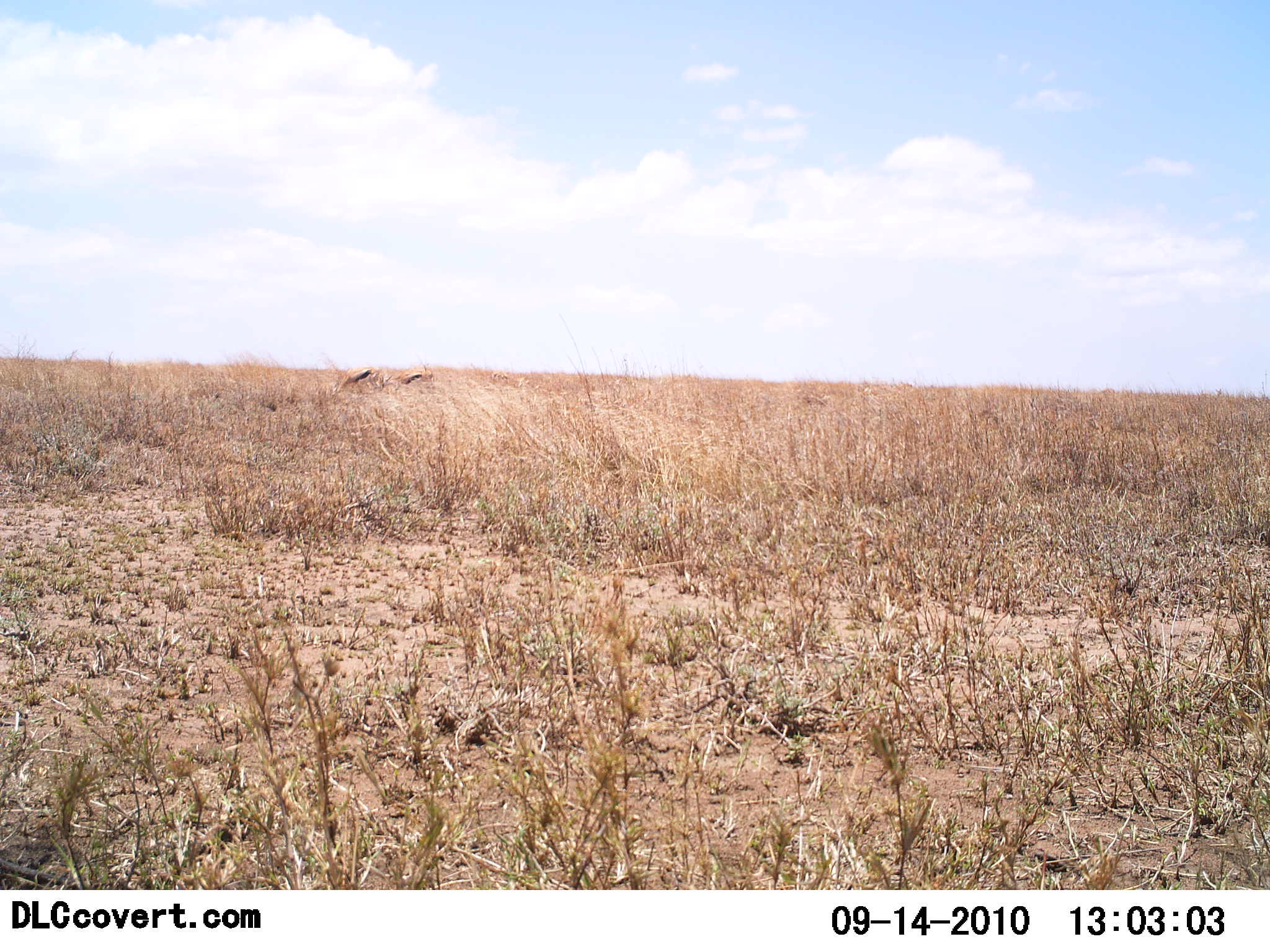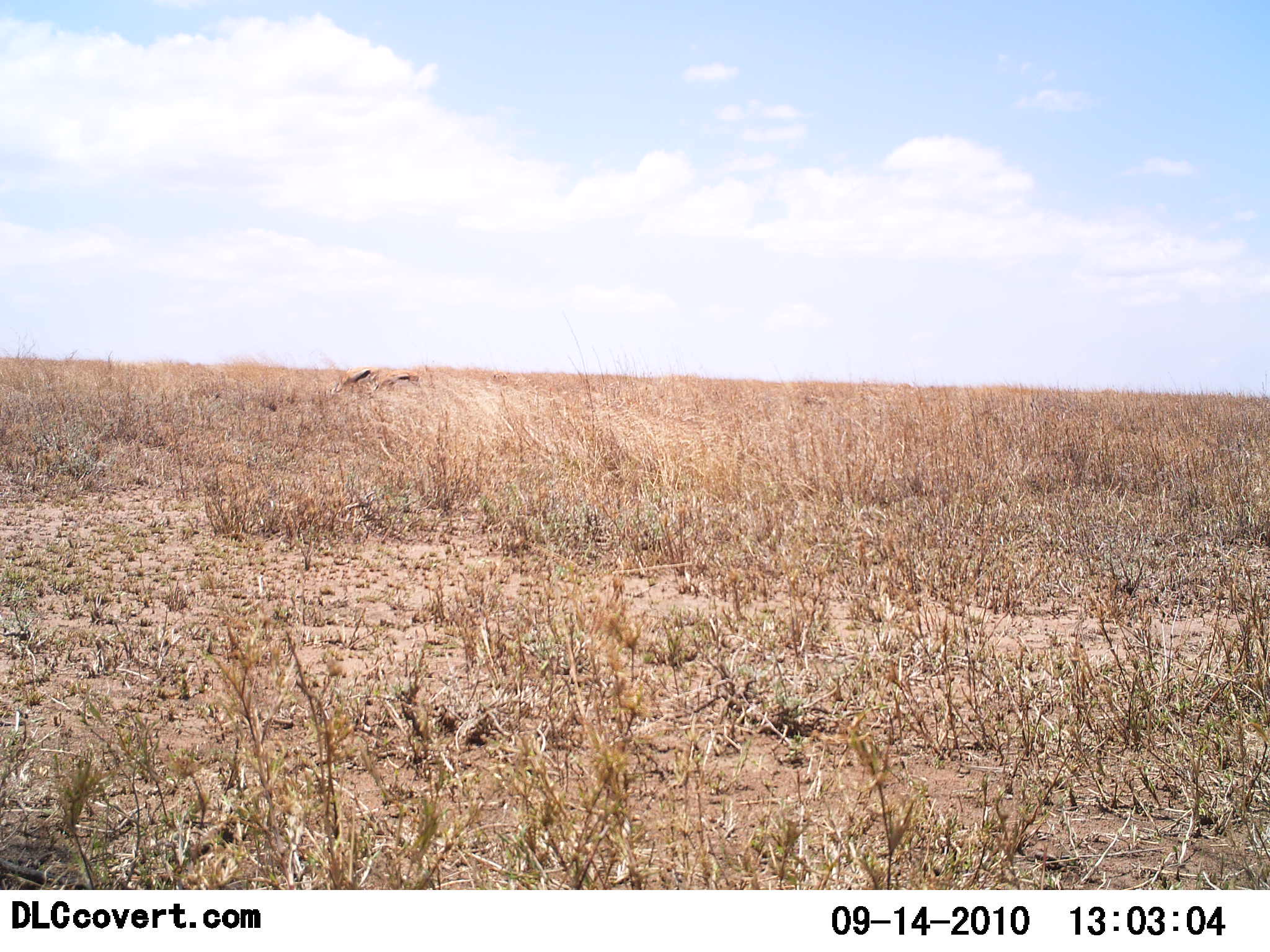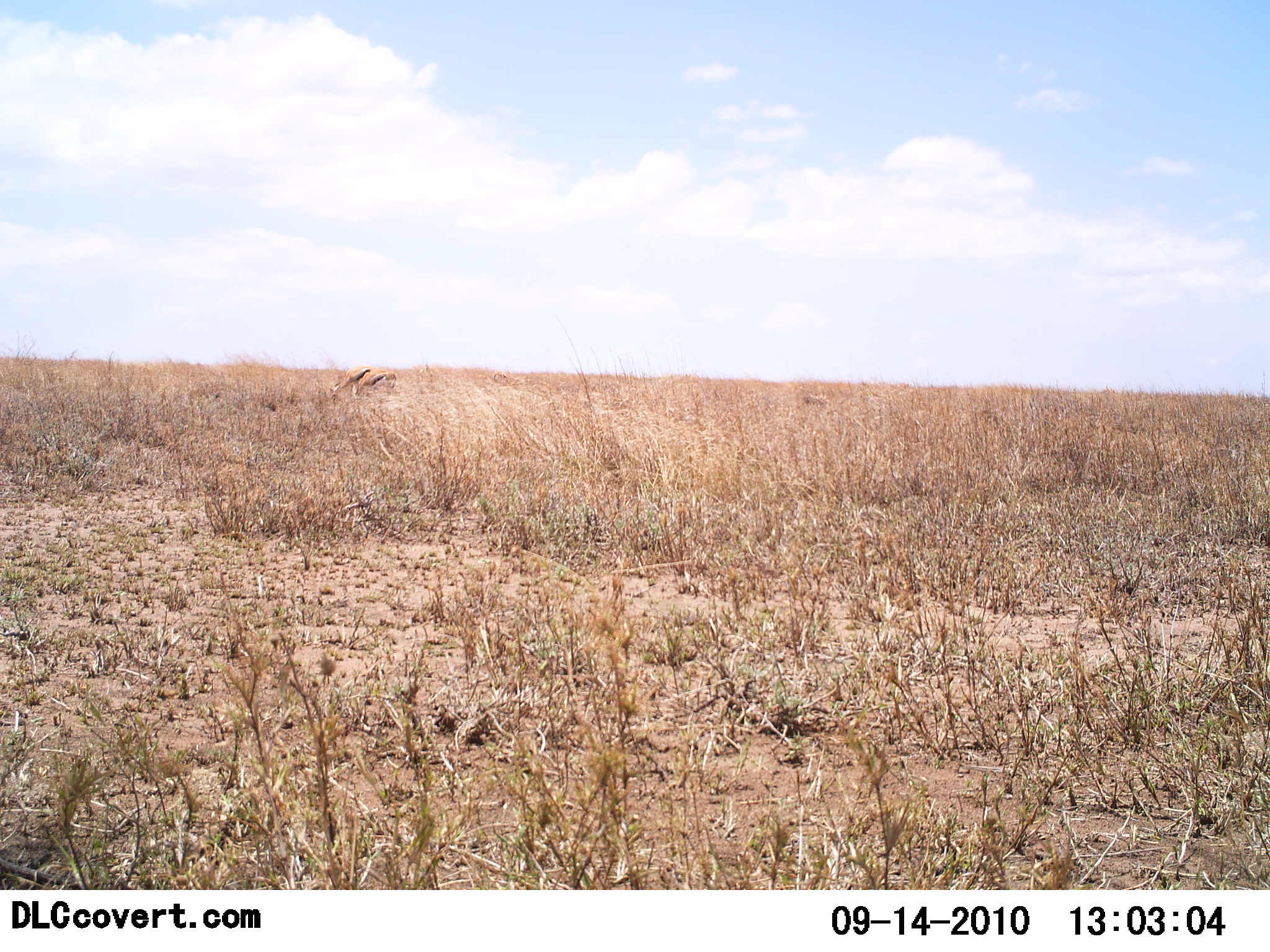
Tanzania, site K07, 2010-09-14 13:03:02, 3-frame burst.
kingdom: Animalia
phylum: Chordata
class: Mammalia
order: Artiodactyla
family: Bovidae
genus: Eudorcas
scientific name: Eudorcas thomsonii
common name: thomson's gazelle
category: gazellethomsons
Gazellethomsons (thomson's gazelle) (Eudorcas thomsonii), count 2. Behavior (volunteer vote fractions): standing 27%, resting 0%, moving 36%, interacting 9%. Young present (vote fraction): 0%. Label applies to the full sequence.